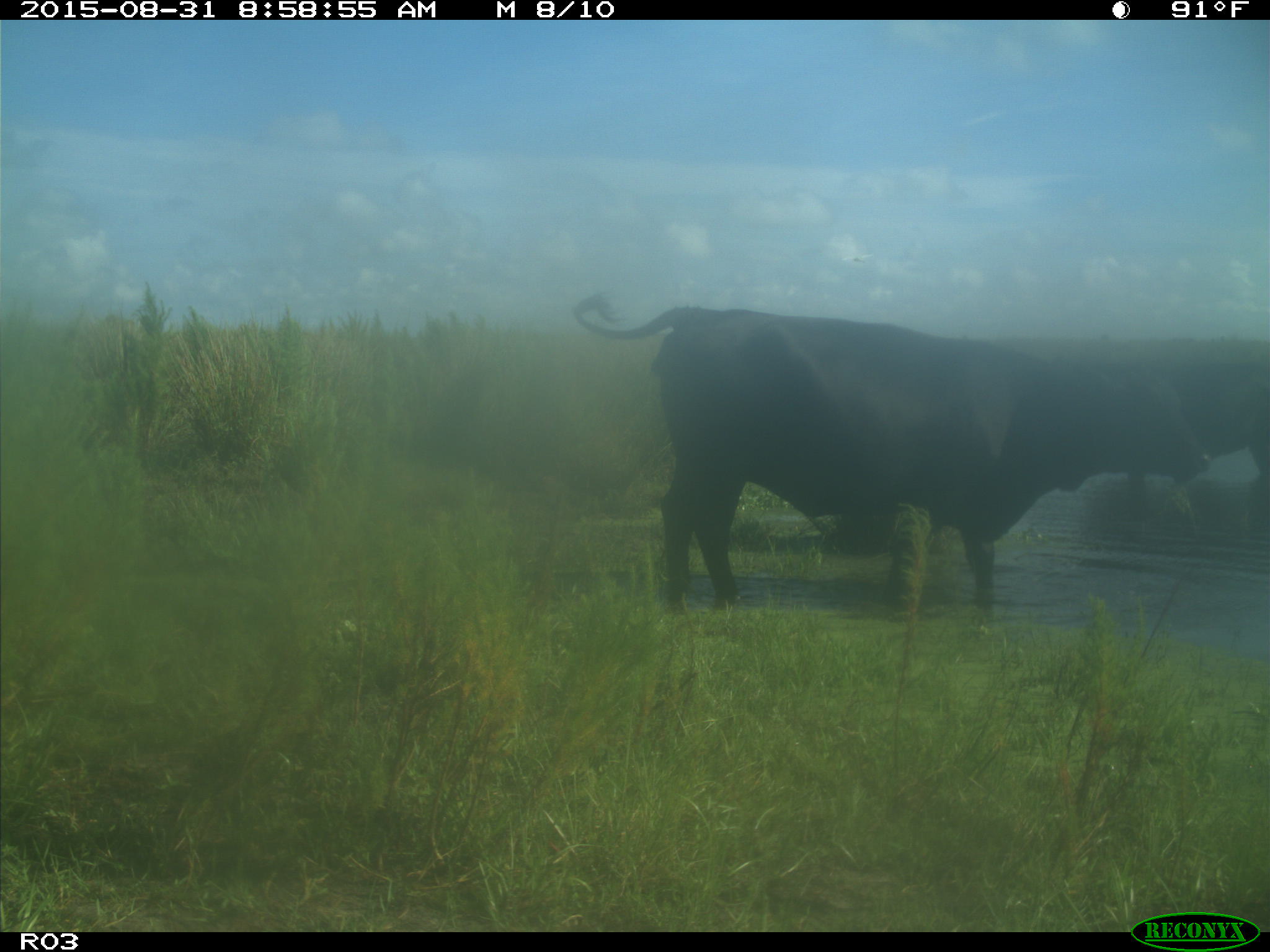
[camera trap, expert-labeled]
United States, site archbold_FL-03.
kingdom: Animalia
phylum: Chordata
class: Mammalia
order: Artiodactyla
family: Bovidae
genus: Bos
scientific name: Bos taurus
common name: domestic cow